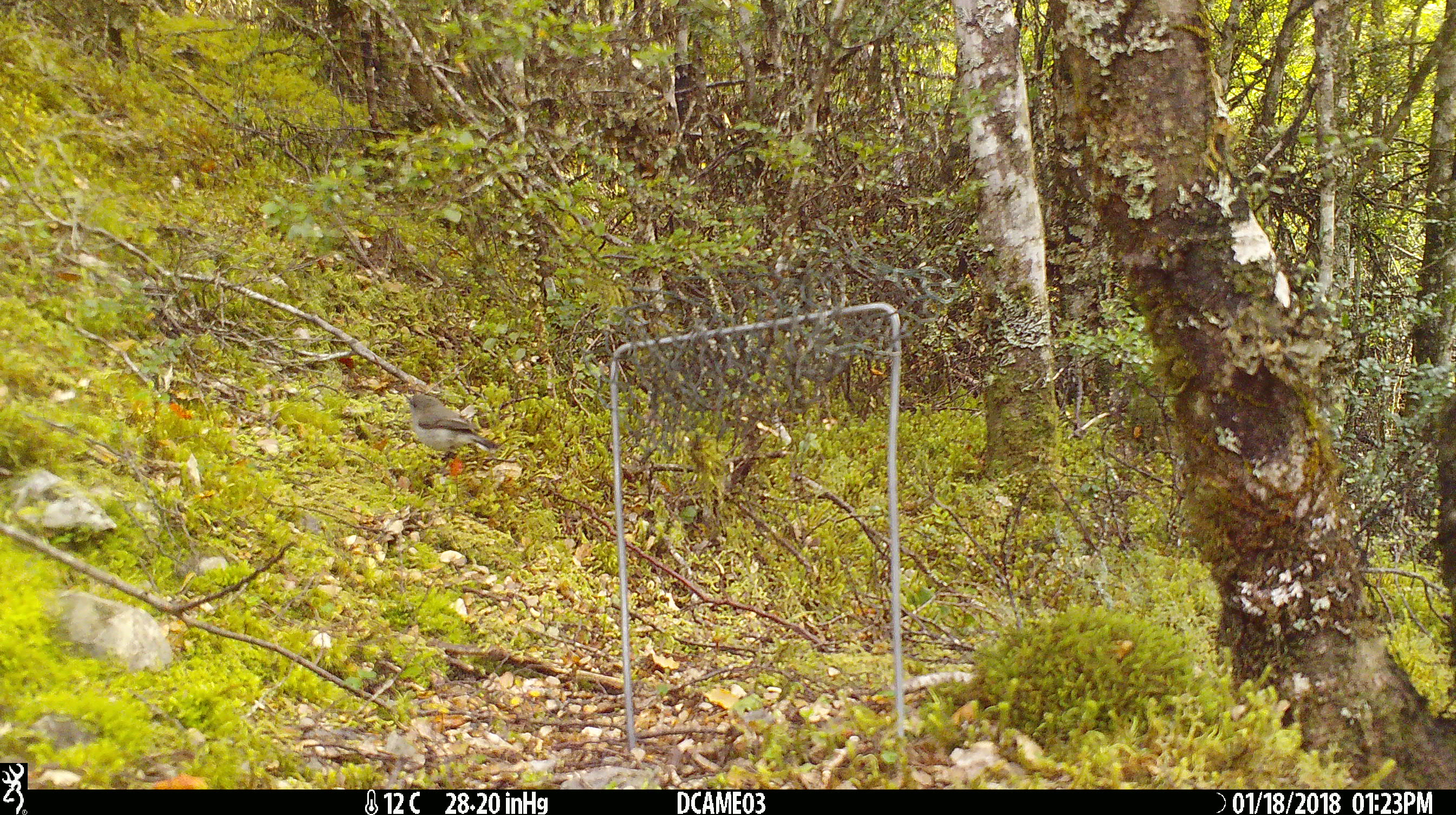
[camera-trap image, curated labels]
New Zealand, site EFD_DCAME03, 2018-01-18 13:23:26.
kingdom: Animalia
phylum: Chordata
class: Aves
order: Passeriformes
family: Certhiidae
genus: Certhia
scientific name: Certhia americana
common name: brown creeper